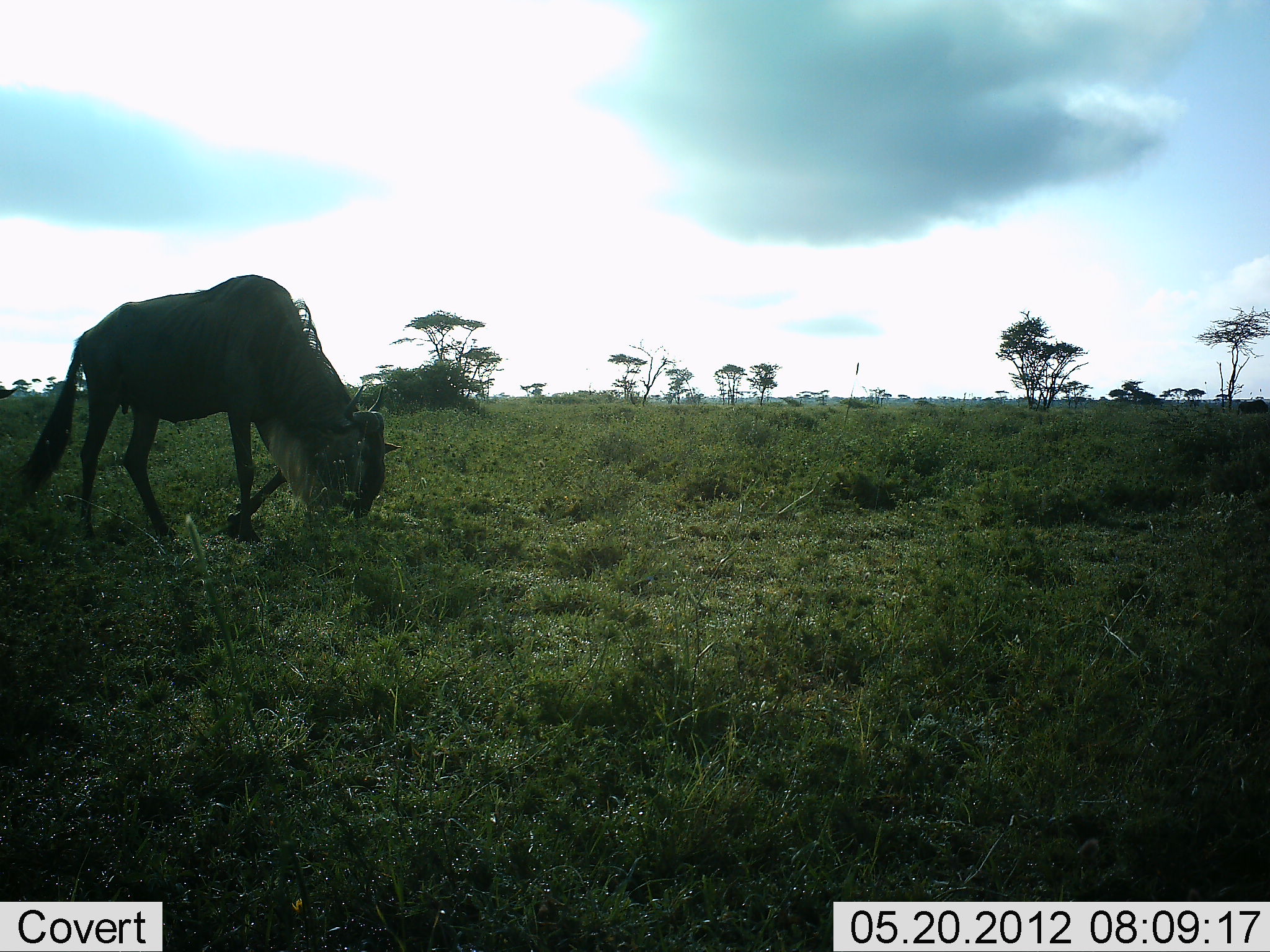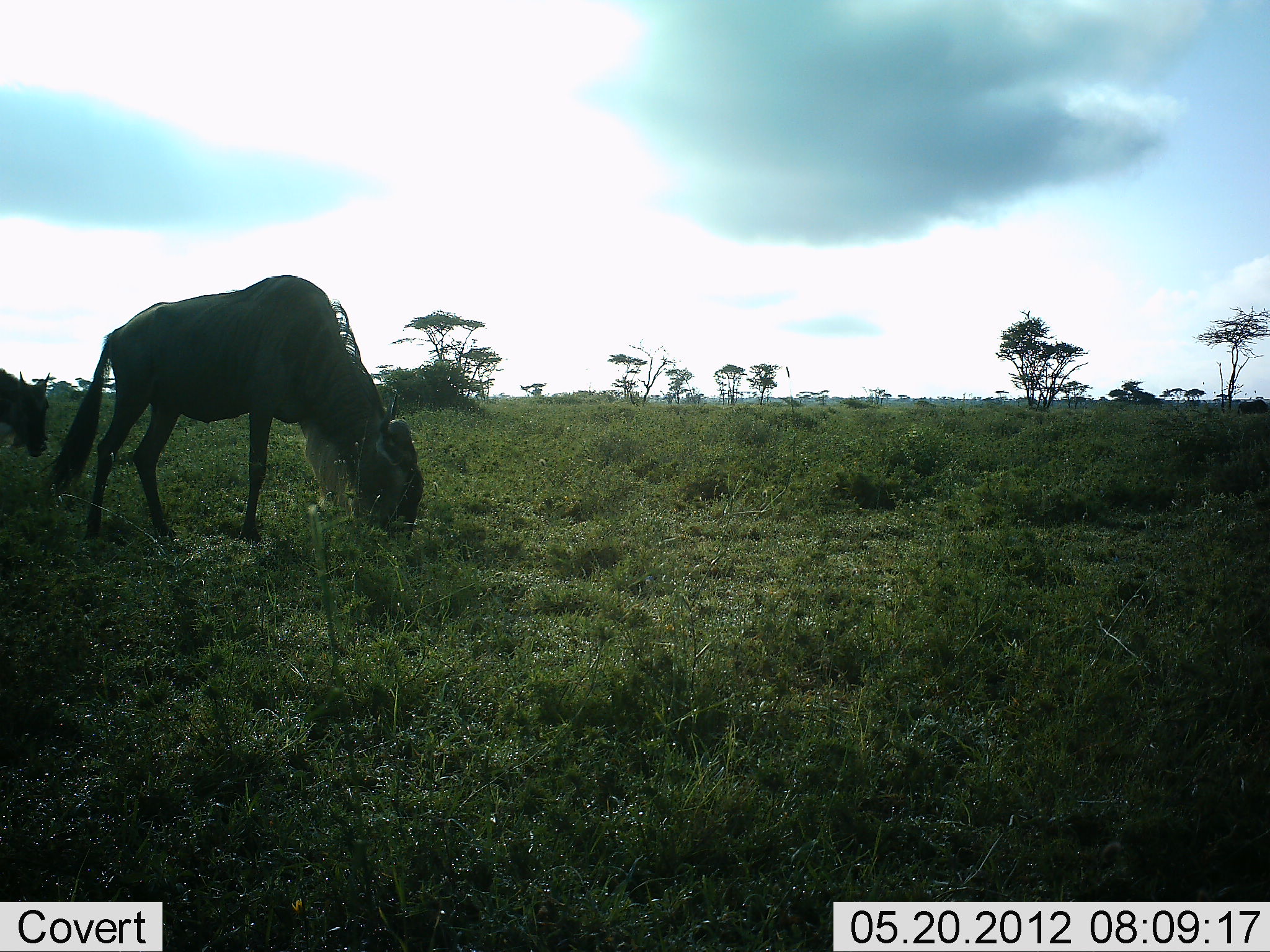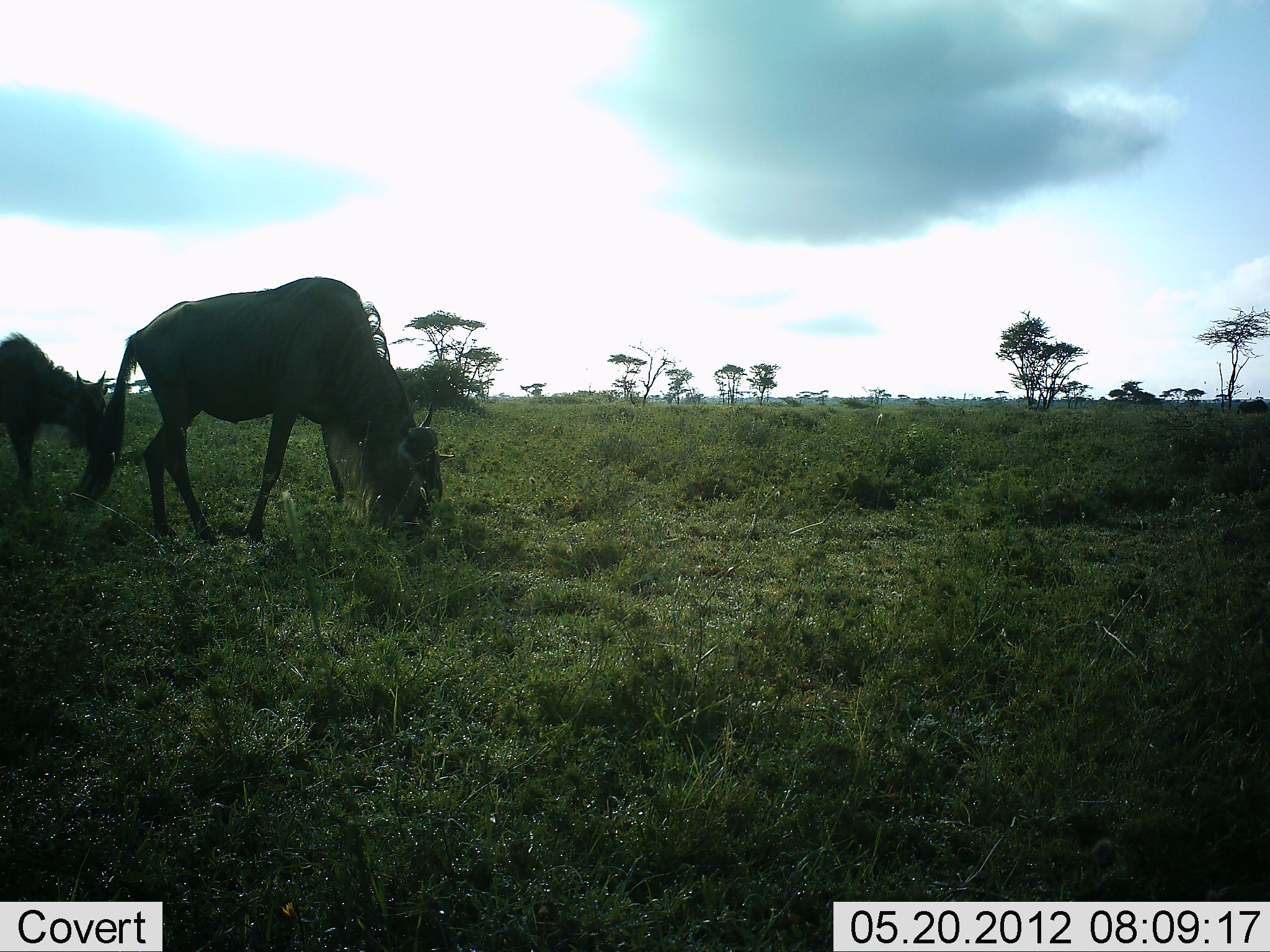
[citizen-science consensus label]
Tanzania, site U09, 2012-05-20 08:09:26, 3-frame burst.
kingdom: Animalia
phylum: Chordata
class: Mammalia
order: Artiodactyla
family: Bovidae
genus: Connochaetes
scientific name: Connochaetes taurinus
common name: blue wildebeest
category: wildebeest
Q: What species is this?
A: Wildebeest (blue wildebeest) (Connochaetes taurinus).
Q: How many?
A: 2.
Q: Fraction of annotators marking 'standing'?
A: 20%.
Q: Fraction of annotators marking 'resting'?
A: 0%.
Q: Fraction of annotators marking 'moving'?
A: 60%.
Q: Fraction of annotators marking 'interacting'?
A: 0%.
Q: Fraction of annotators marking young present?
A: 20%.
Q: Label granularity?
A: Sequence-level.